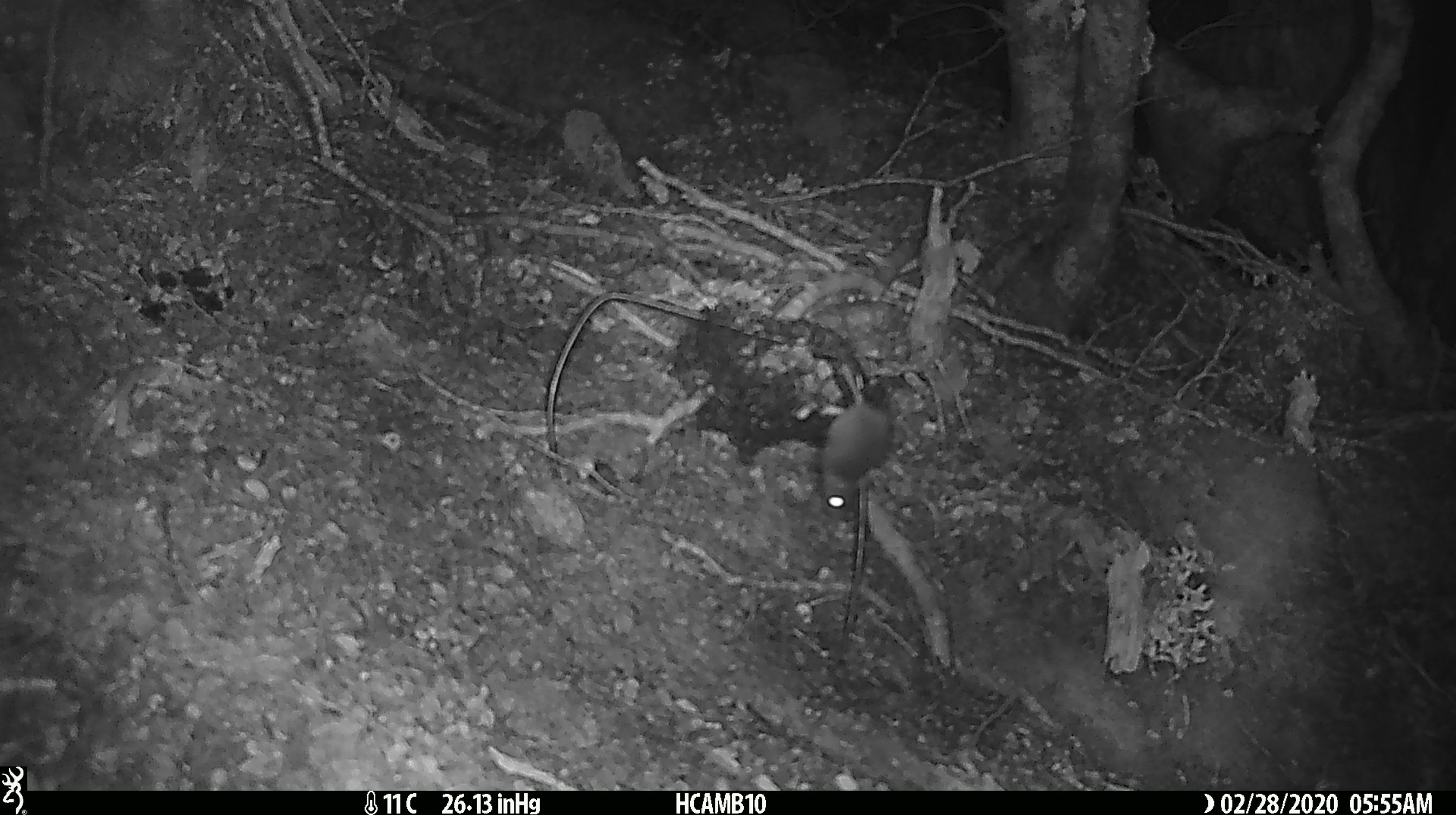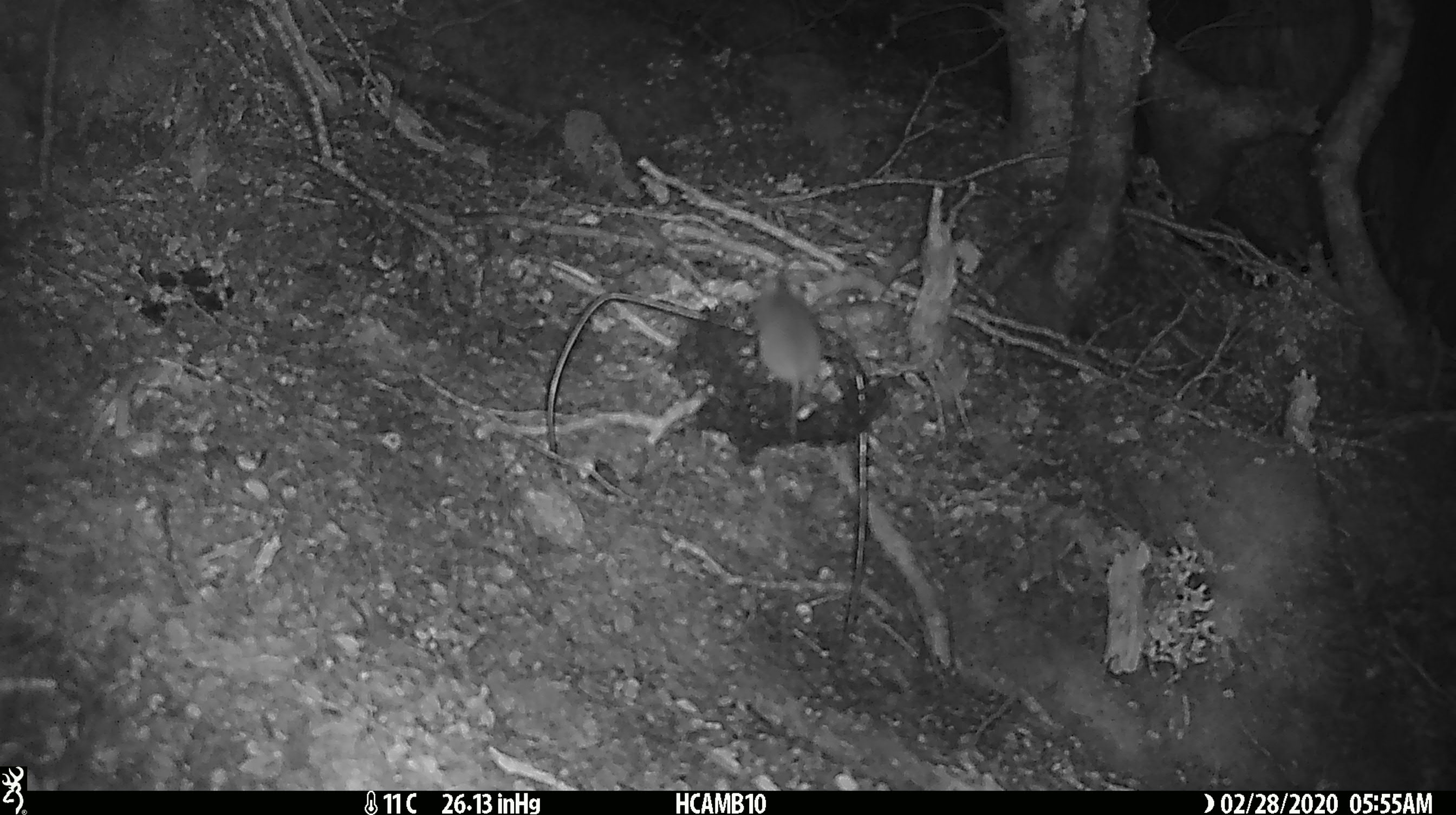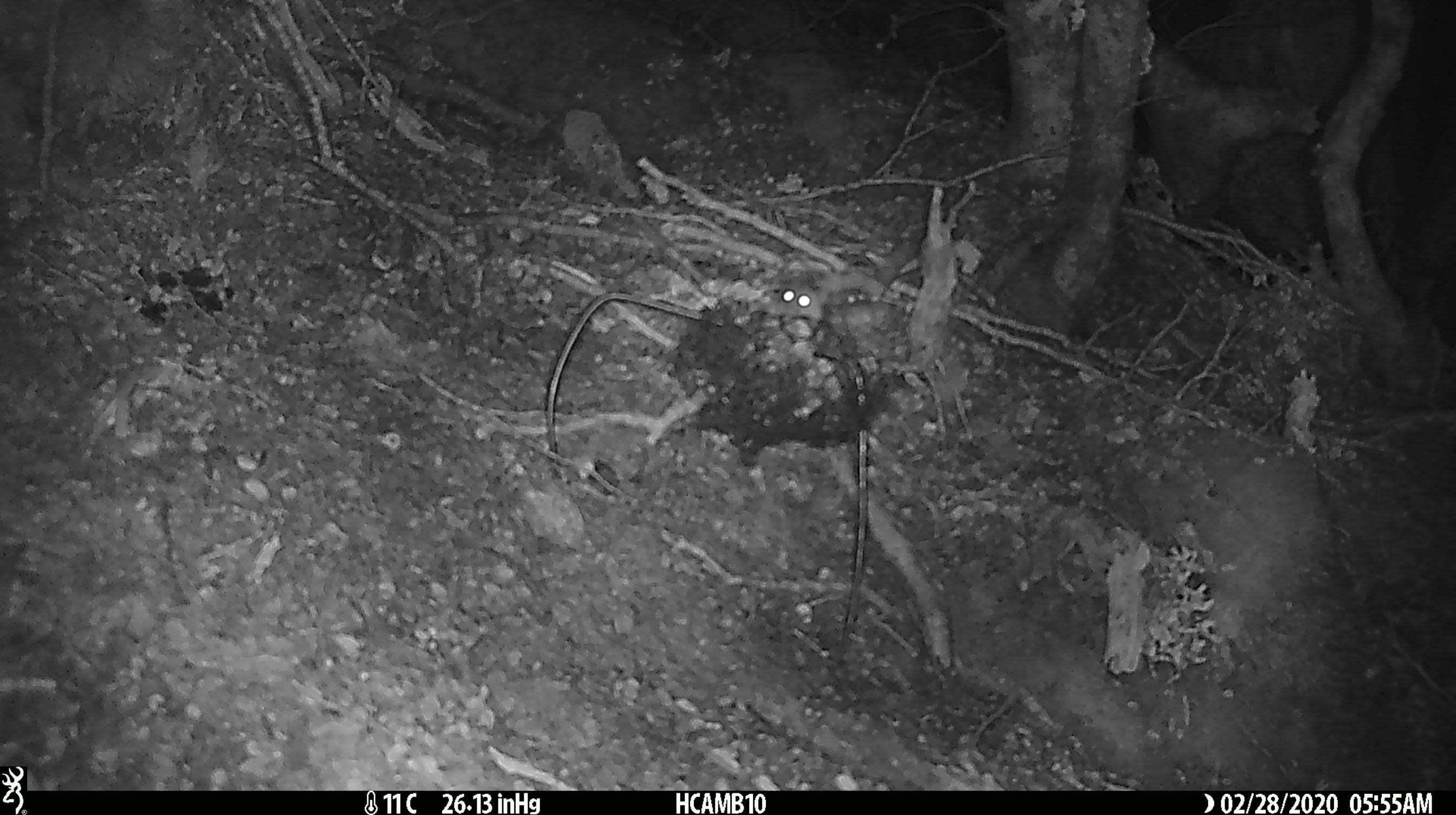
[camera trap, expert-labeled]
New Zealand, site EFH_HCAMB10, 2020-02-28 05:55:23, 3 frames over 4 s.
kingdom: Animalia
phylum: Chordata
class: Mammalia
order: Rodentia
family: Muridae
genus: Mus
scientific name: Mus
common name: mouse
Mouse (Mus).